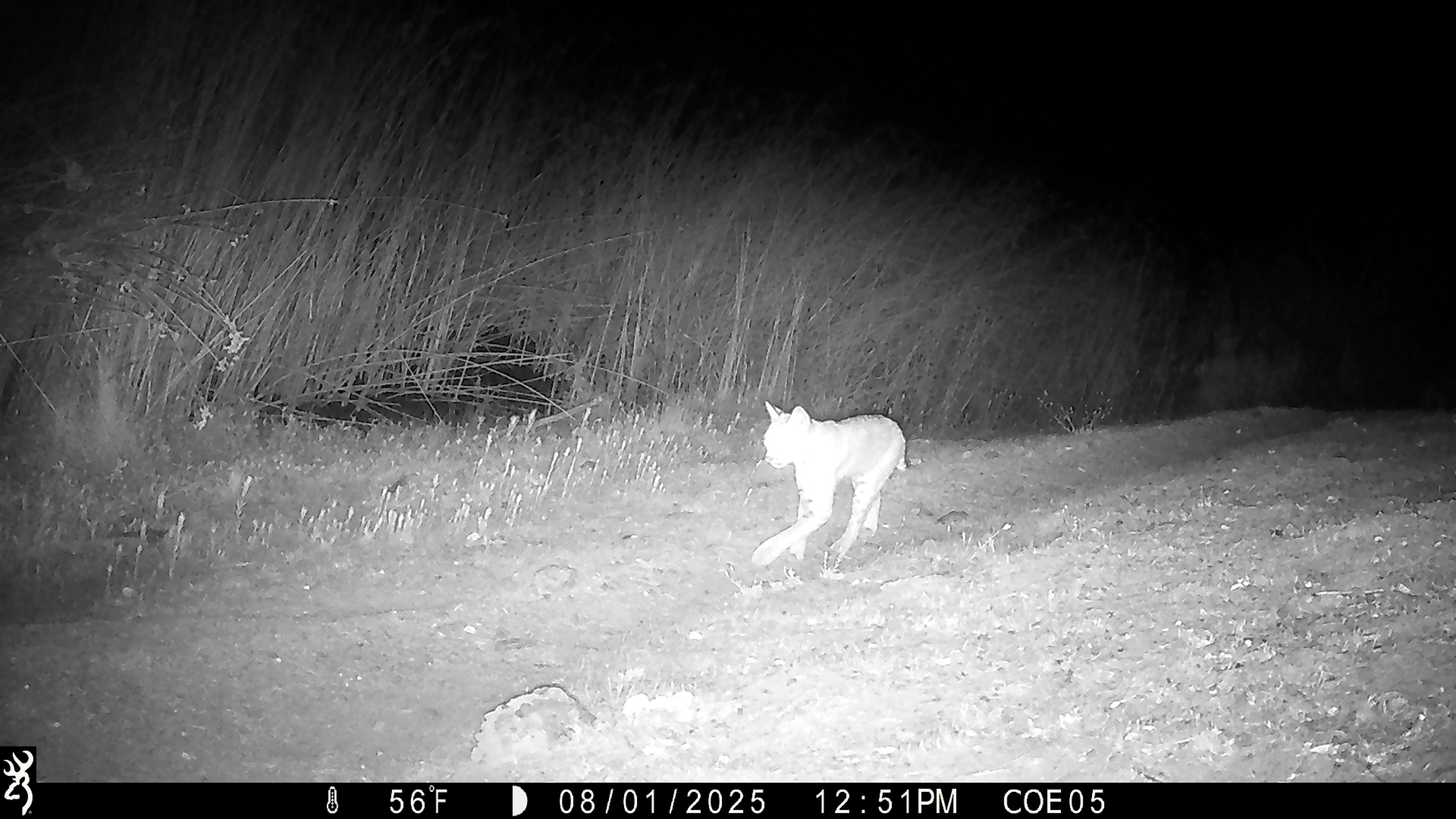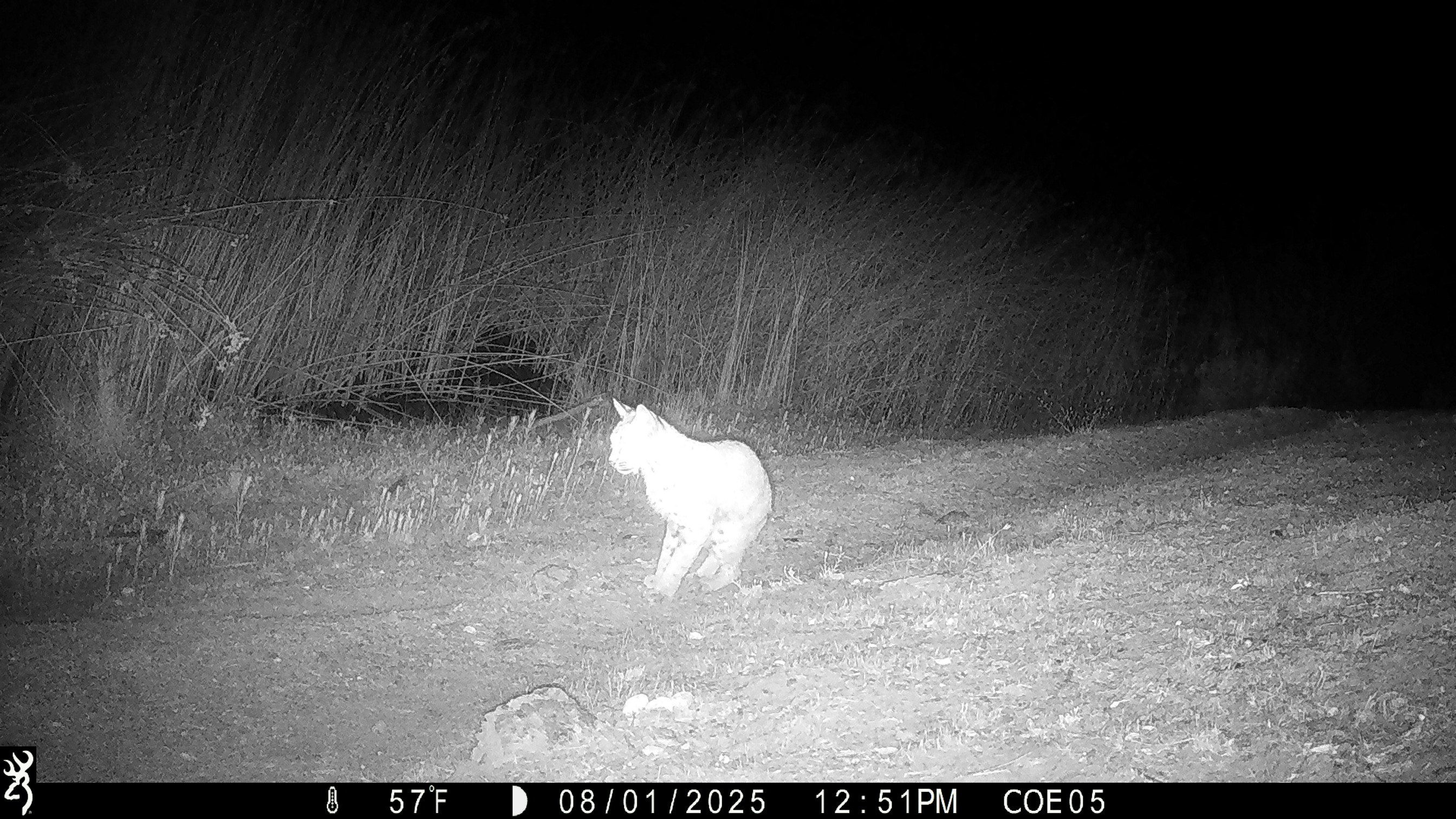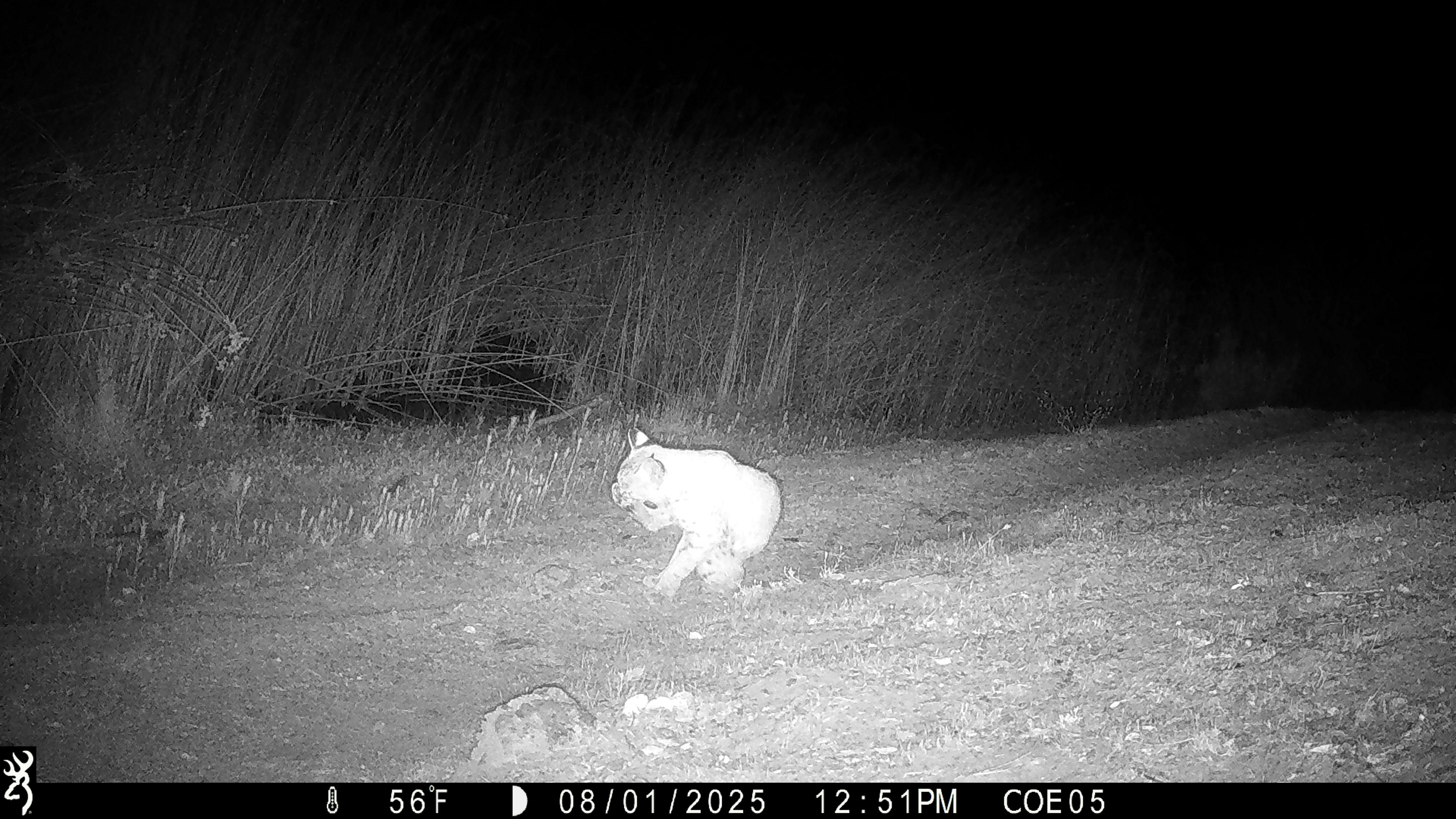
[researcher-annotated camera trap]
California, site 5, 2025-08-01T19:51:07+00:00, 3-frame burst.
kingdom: Animalia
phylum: Chordata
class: Mammalia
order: Carnivora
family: Felidae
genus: Lynx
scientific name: Lynx rufus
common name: bobcat